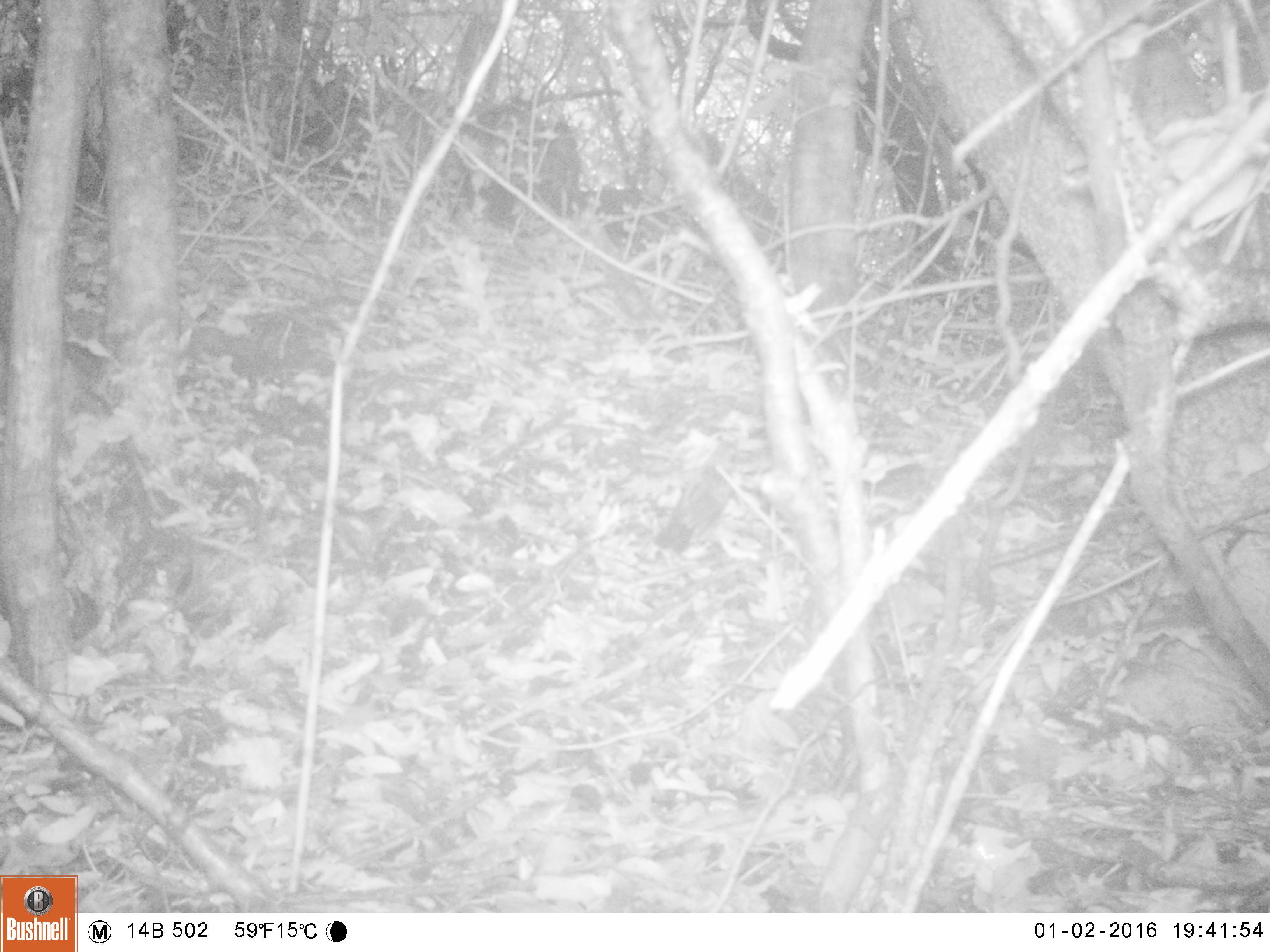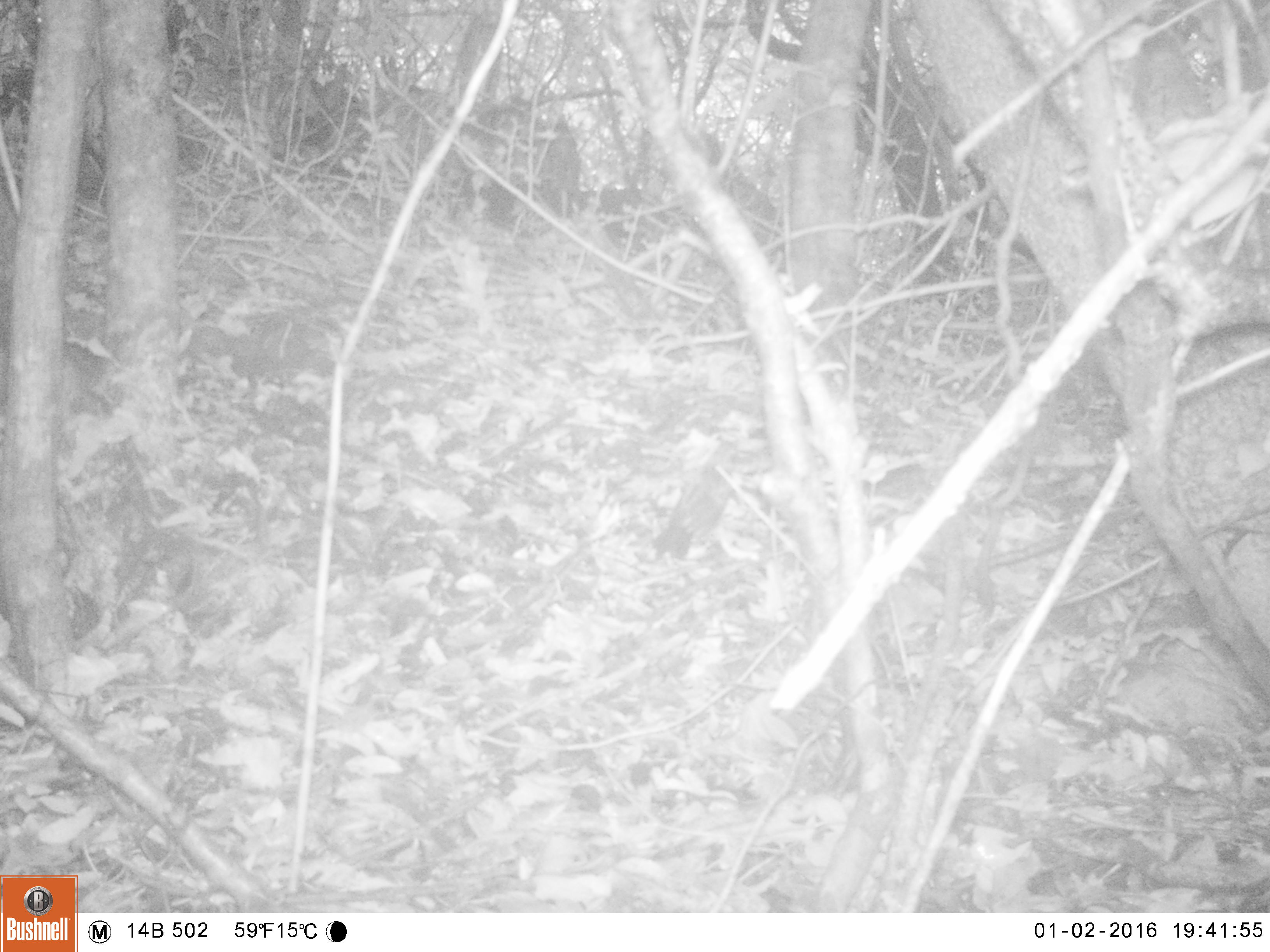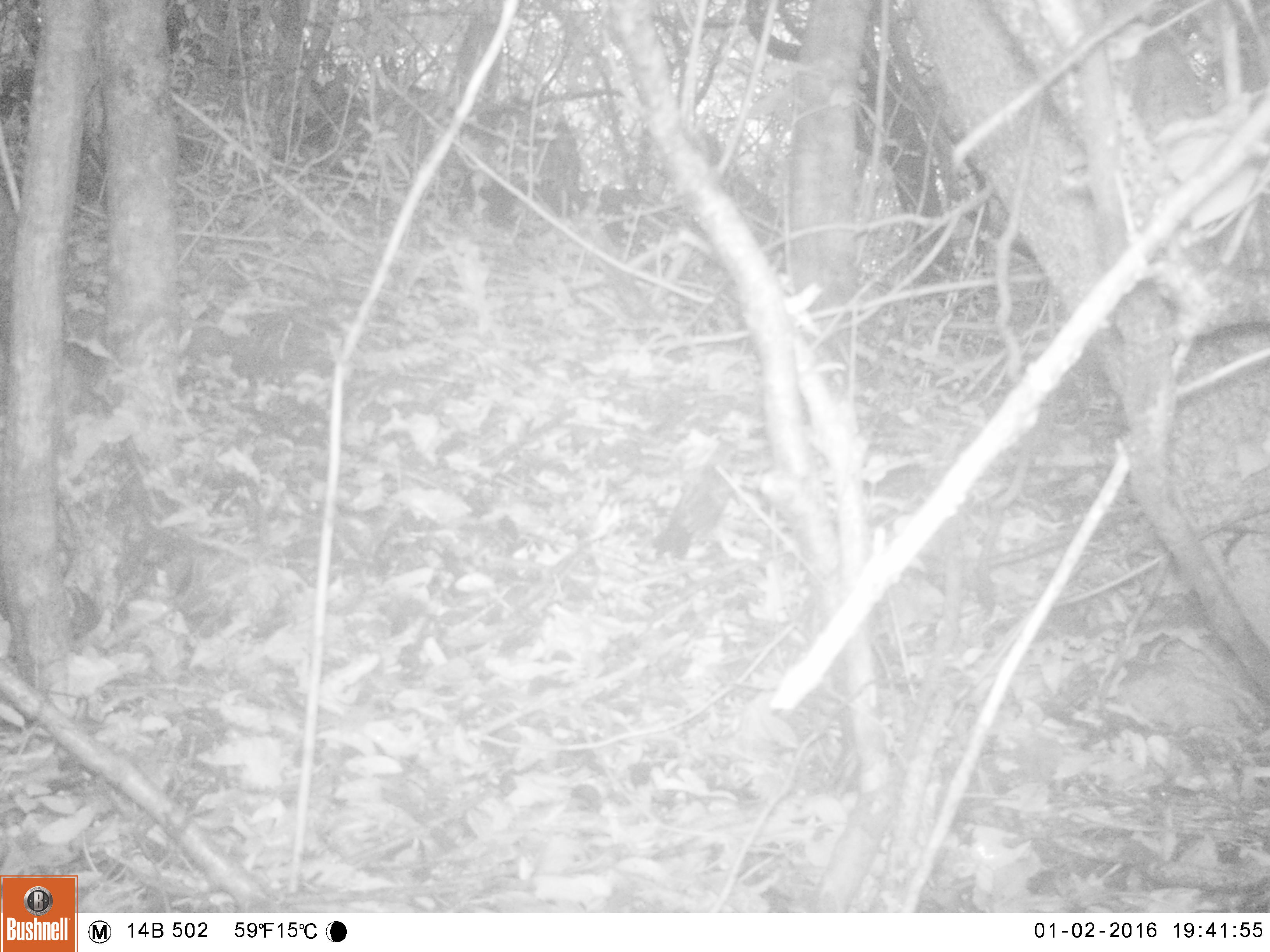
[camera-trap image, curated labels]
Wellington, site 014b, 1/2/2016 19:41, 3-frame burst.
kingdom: Animalia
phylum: Chordata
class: Aves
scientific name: Aves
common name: bird